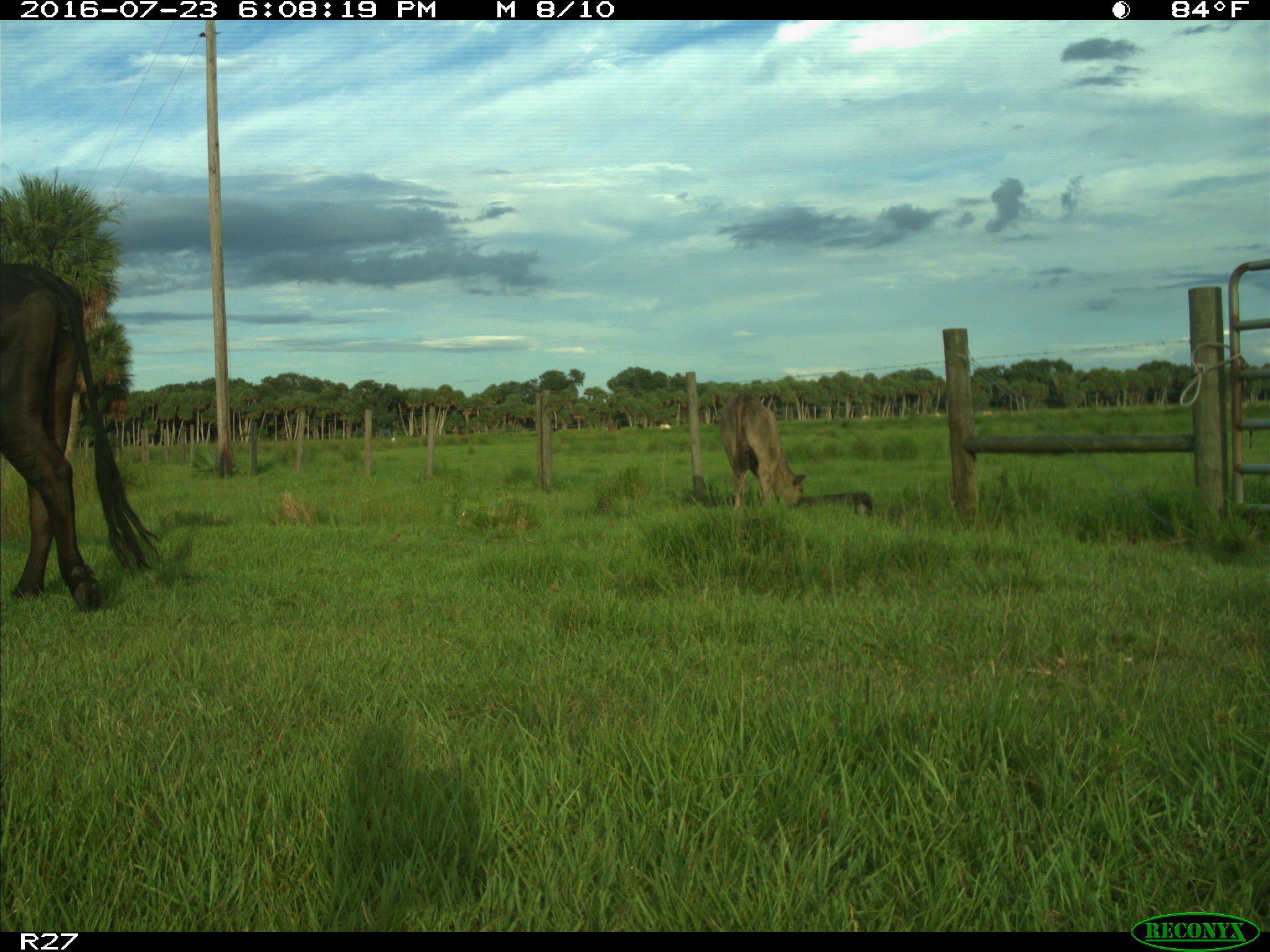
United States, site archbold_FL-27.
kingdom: Animalia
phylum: Chordata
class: Mammalia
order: Artiodactyla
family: Bovidae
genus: Bos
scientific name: Bos taurus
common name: domestic cow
Bos taurus (domestic cow).